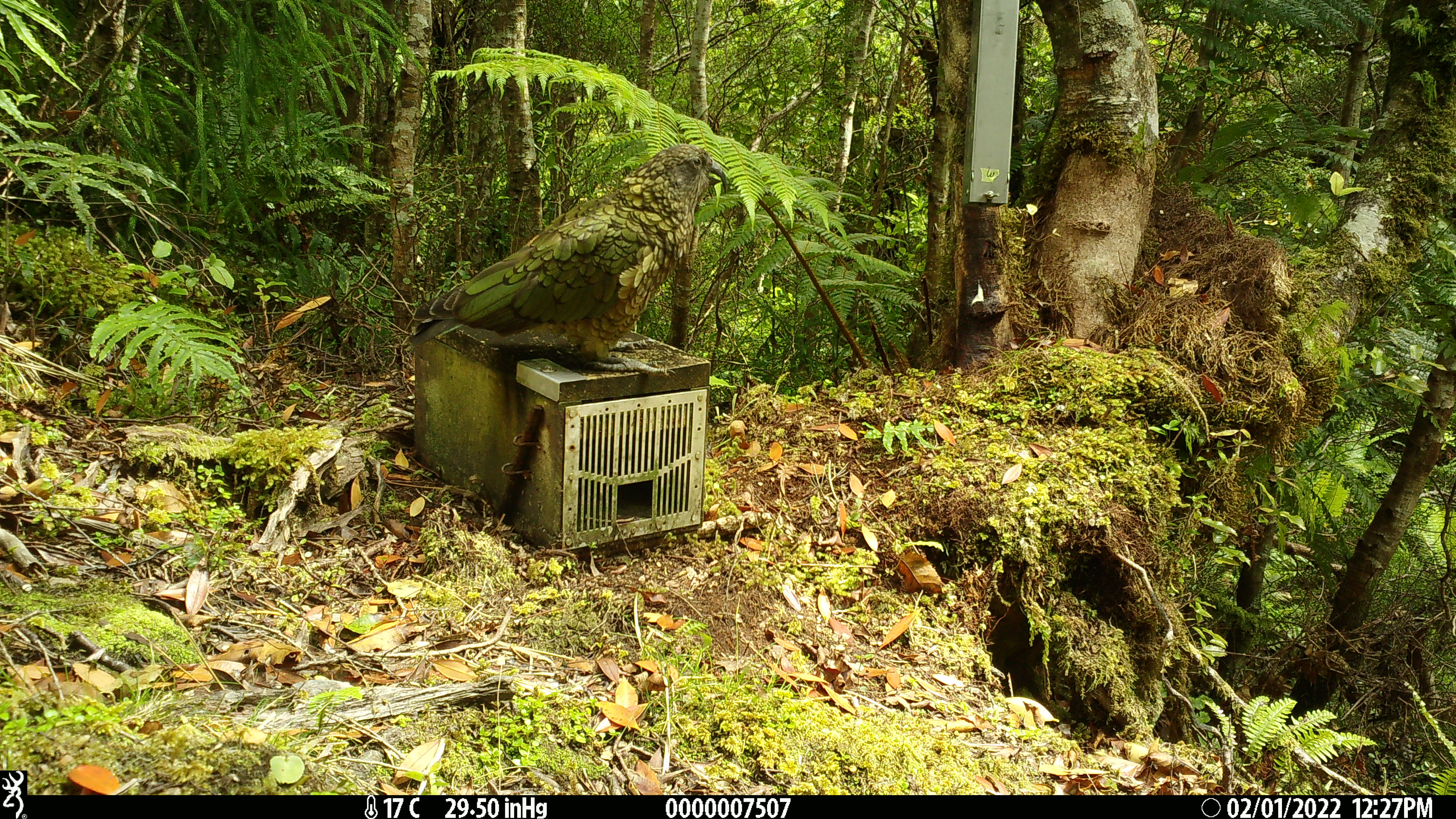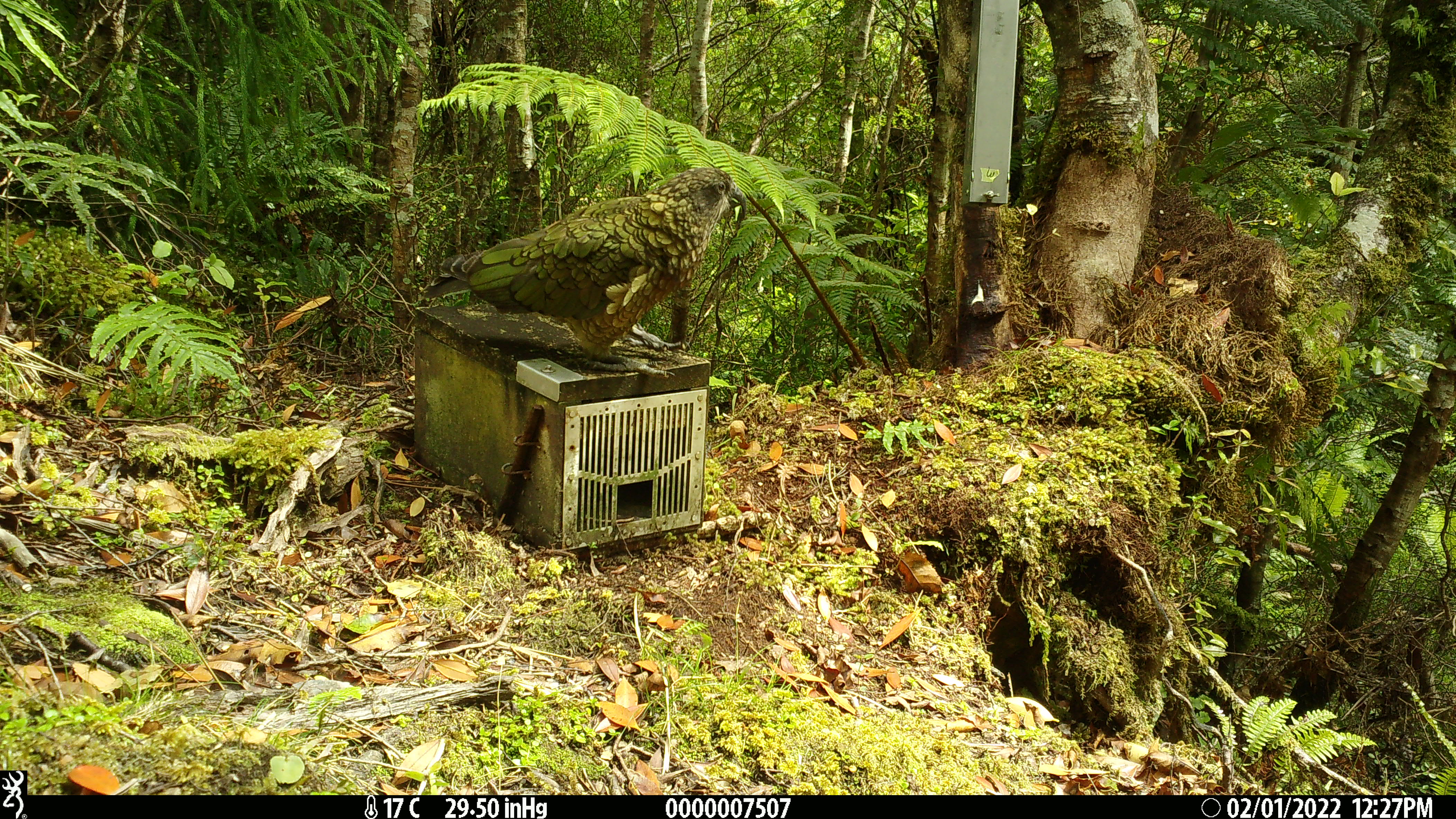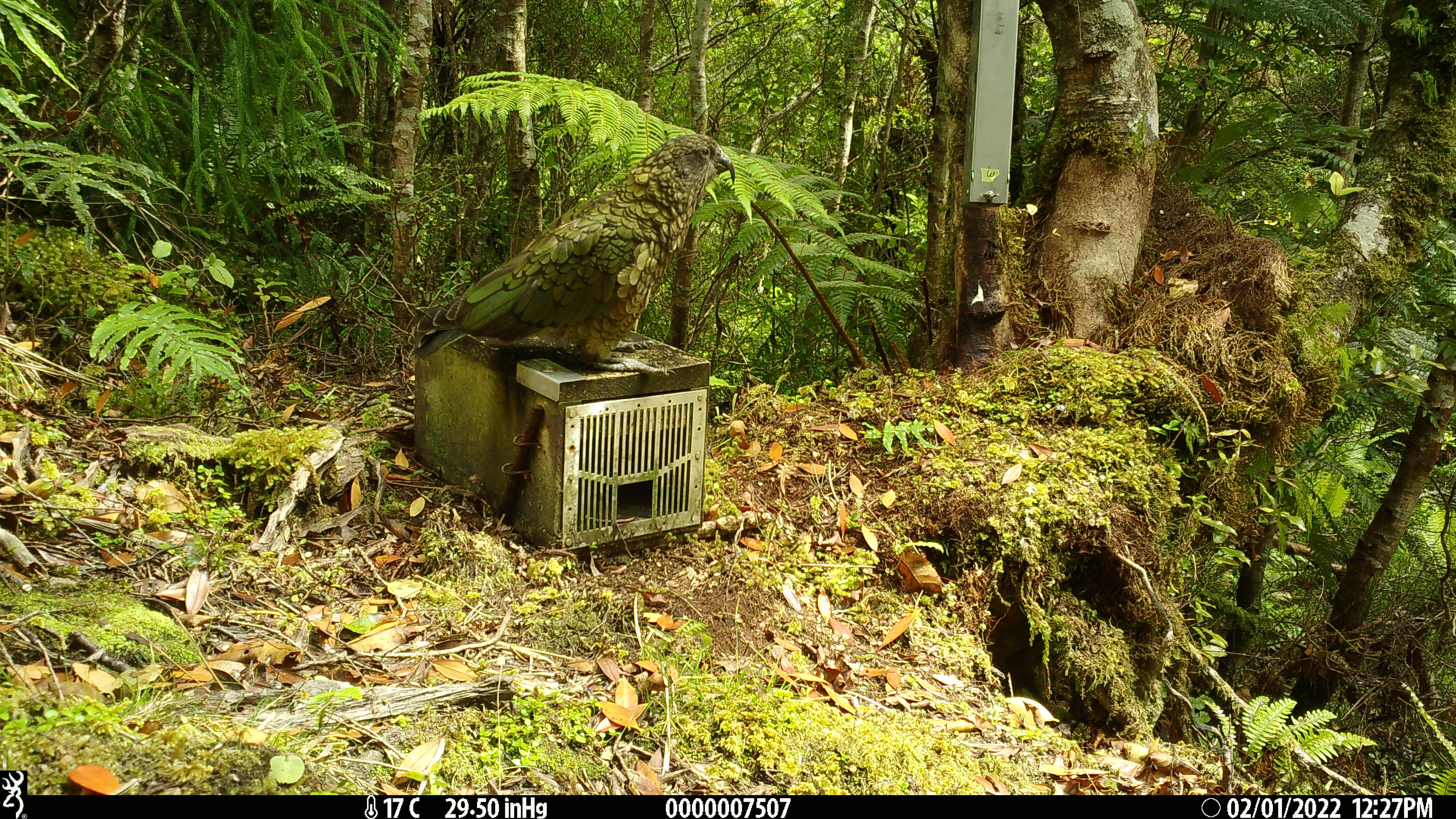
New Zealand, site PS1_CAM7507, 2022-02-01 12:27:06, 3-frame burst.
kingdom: Animalia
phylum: Chordata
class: Aves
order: Psittaciformes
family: Strigopidae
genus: Nestor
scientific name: Nestor notabilis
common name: kea